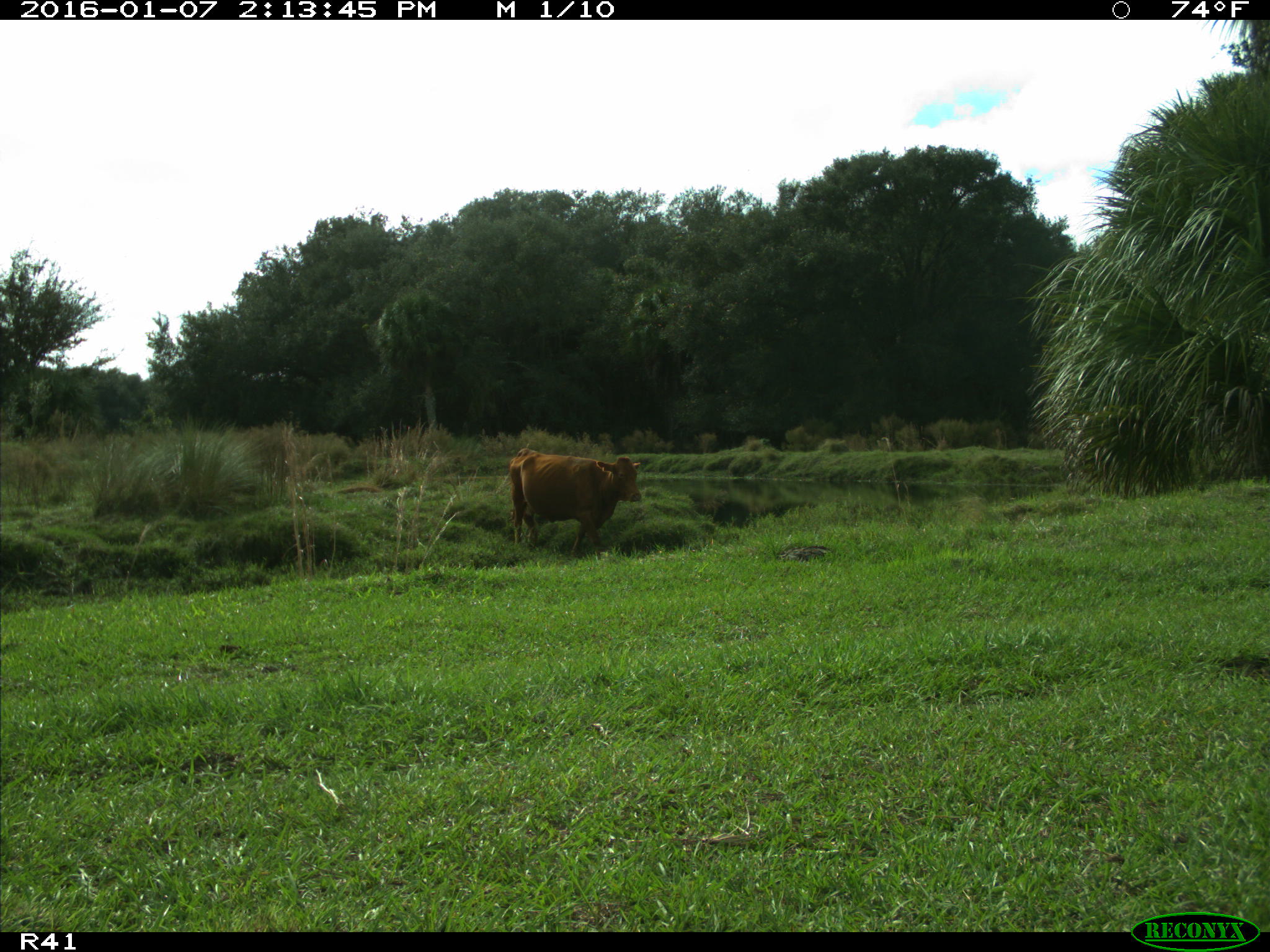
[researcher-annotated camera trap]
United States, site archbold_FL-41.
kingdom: Animalia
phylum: Chordata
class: Mammalia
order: Artiodactyla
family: Bovidae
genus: Bos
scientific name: Bos taurus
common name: domestic cow